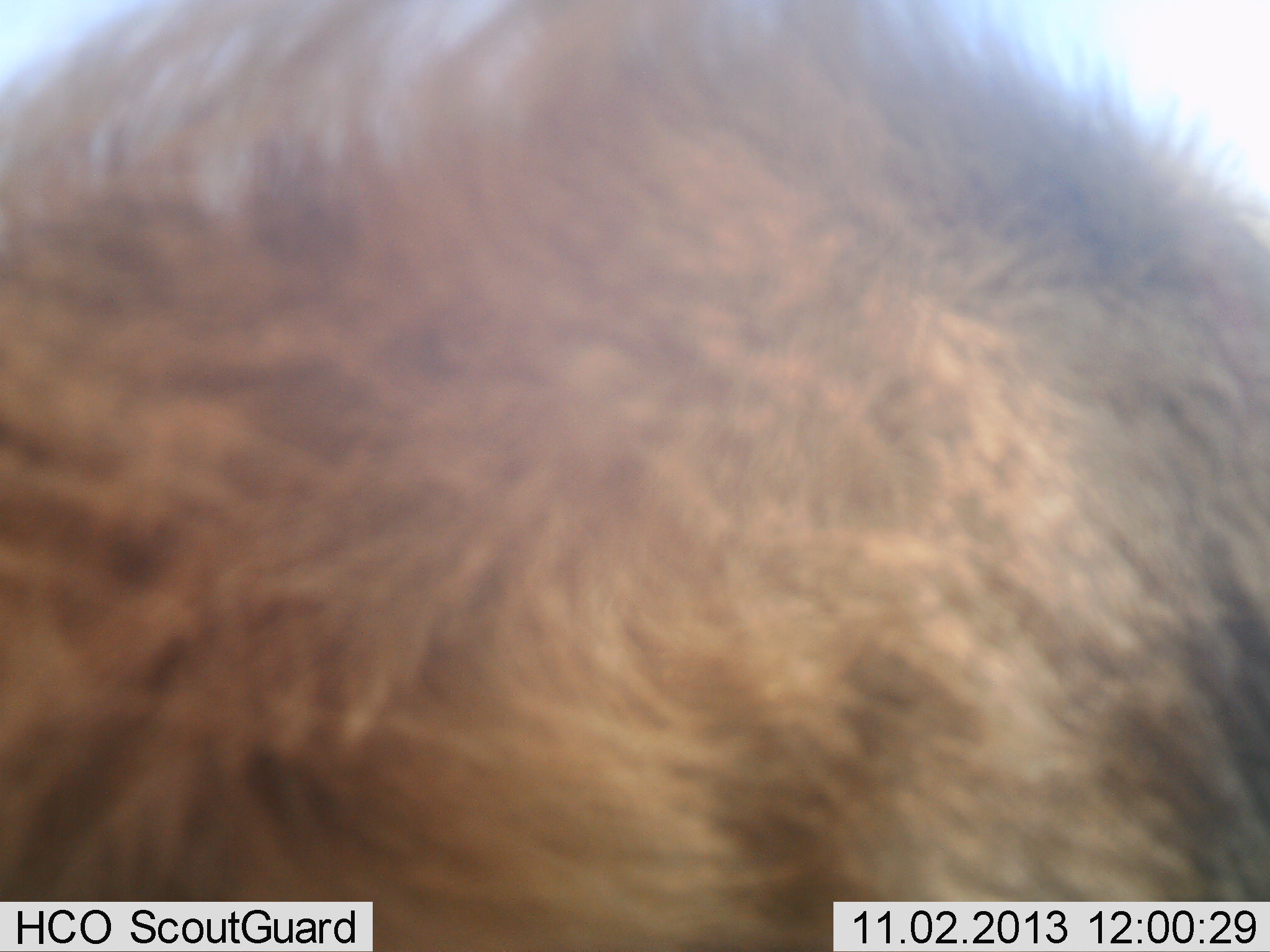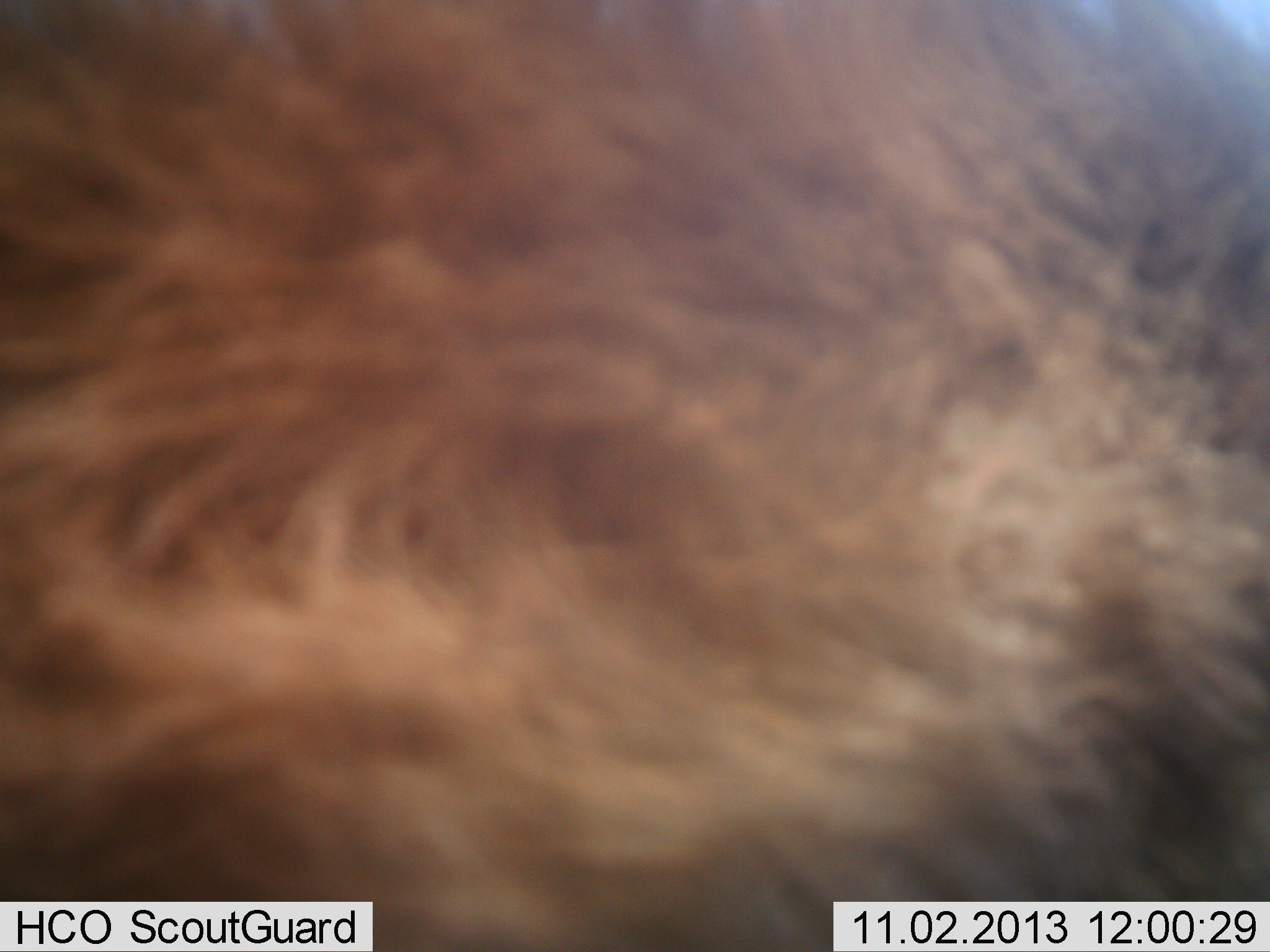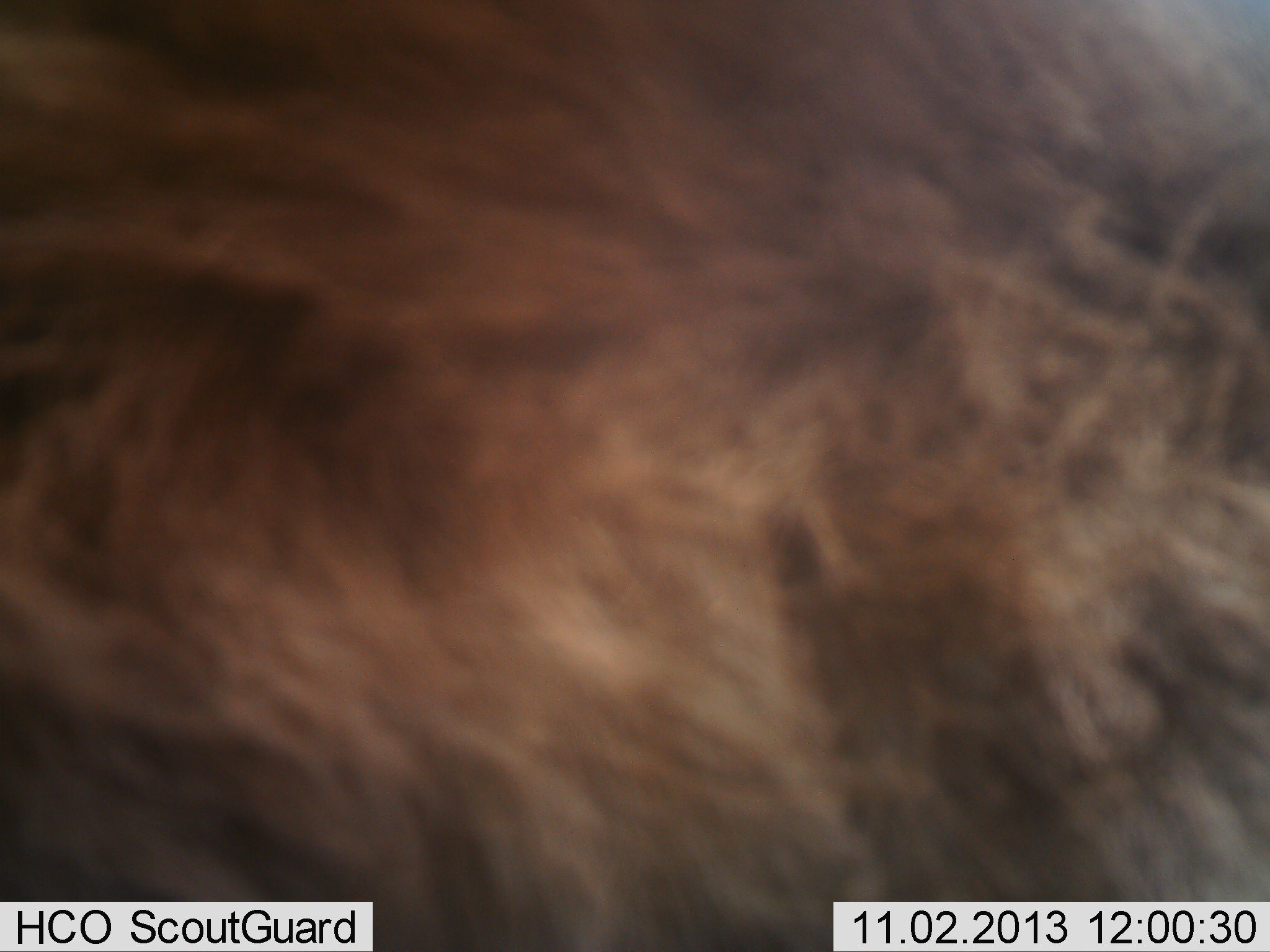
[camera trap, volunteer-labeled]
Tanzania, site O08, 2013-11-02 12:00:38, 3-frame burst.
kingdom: Animalia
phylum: Chordata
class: Mammalia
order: Carnivora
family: Felidae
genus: Panthera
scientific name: Panthera leo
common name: lion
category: lionmale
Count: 1.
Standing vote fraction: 80%.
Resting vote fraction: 20%.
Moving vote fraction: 0%.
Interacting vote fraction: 0%.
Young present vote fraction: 0%.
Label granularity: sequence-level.